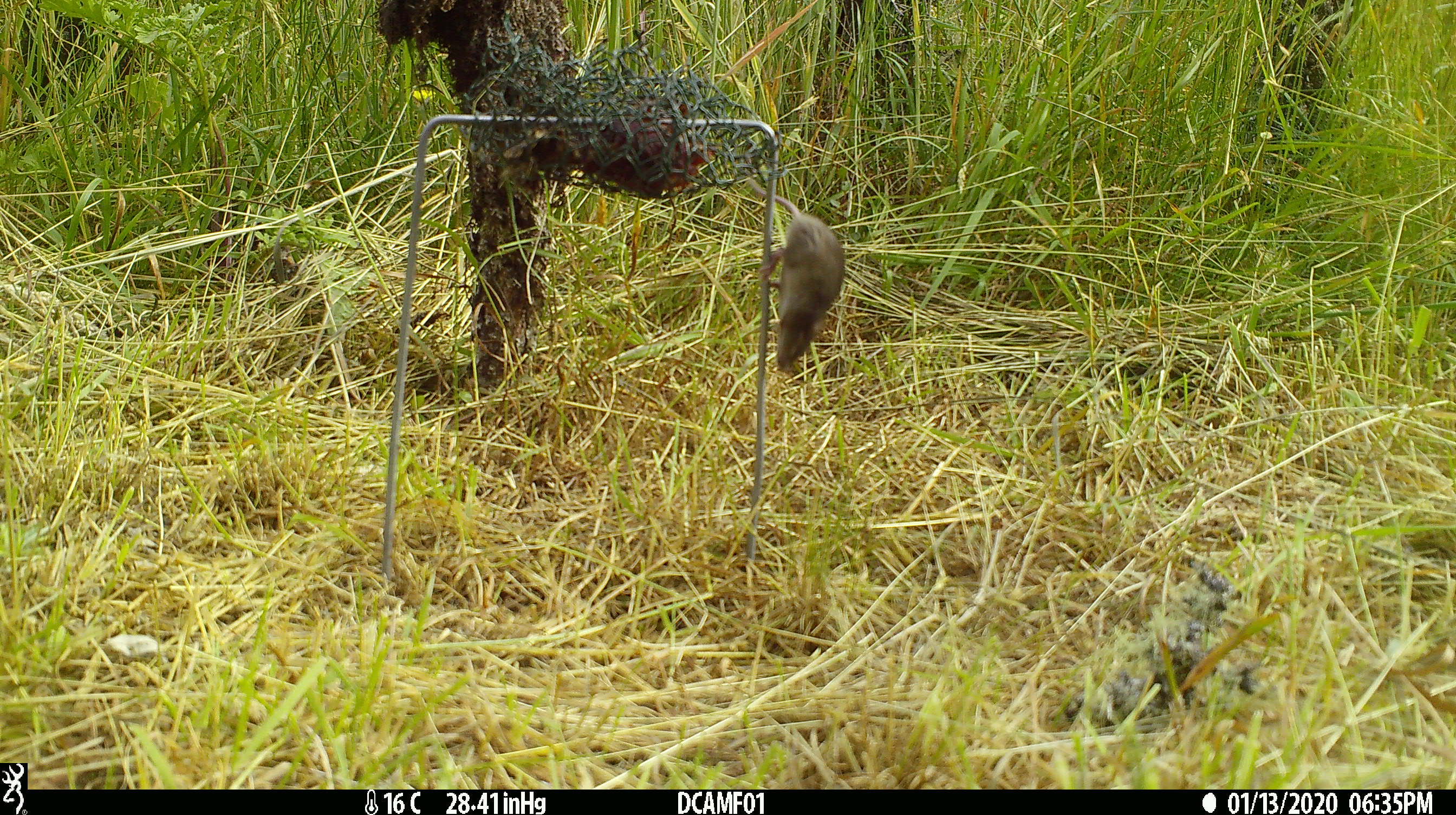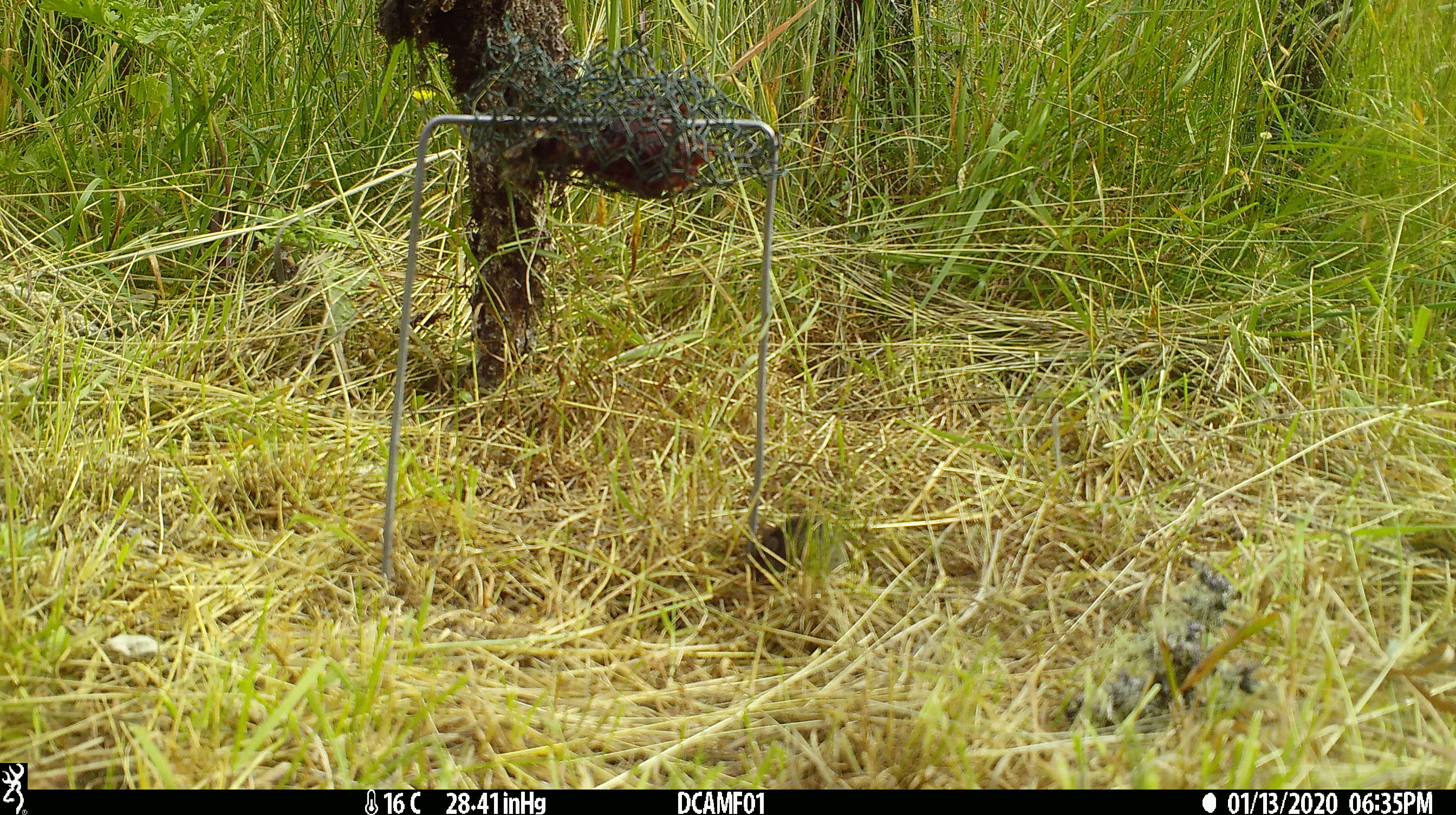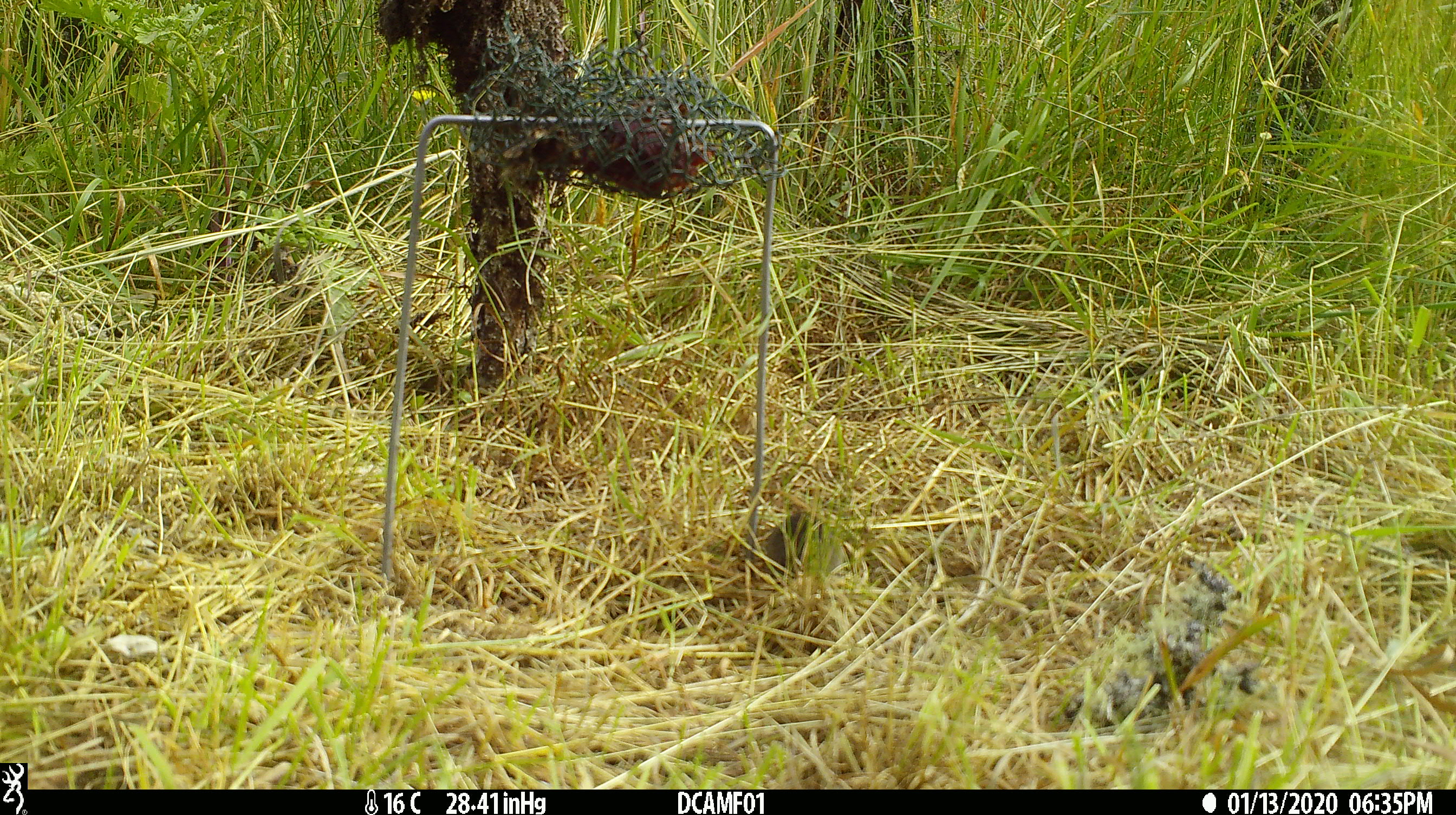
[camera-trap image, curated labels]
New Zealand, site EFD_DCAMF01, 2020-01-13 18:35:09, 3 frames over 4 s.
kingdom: Animalia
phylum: Chordata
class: Mammalia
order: Rodentia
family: Muridae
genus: Mus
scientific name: Mus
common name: mouse